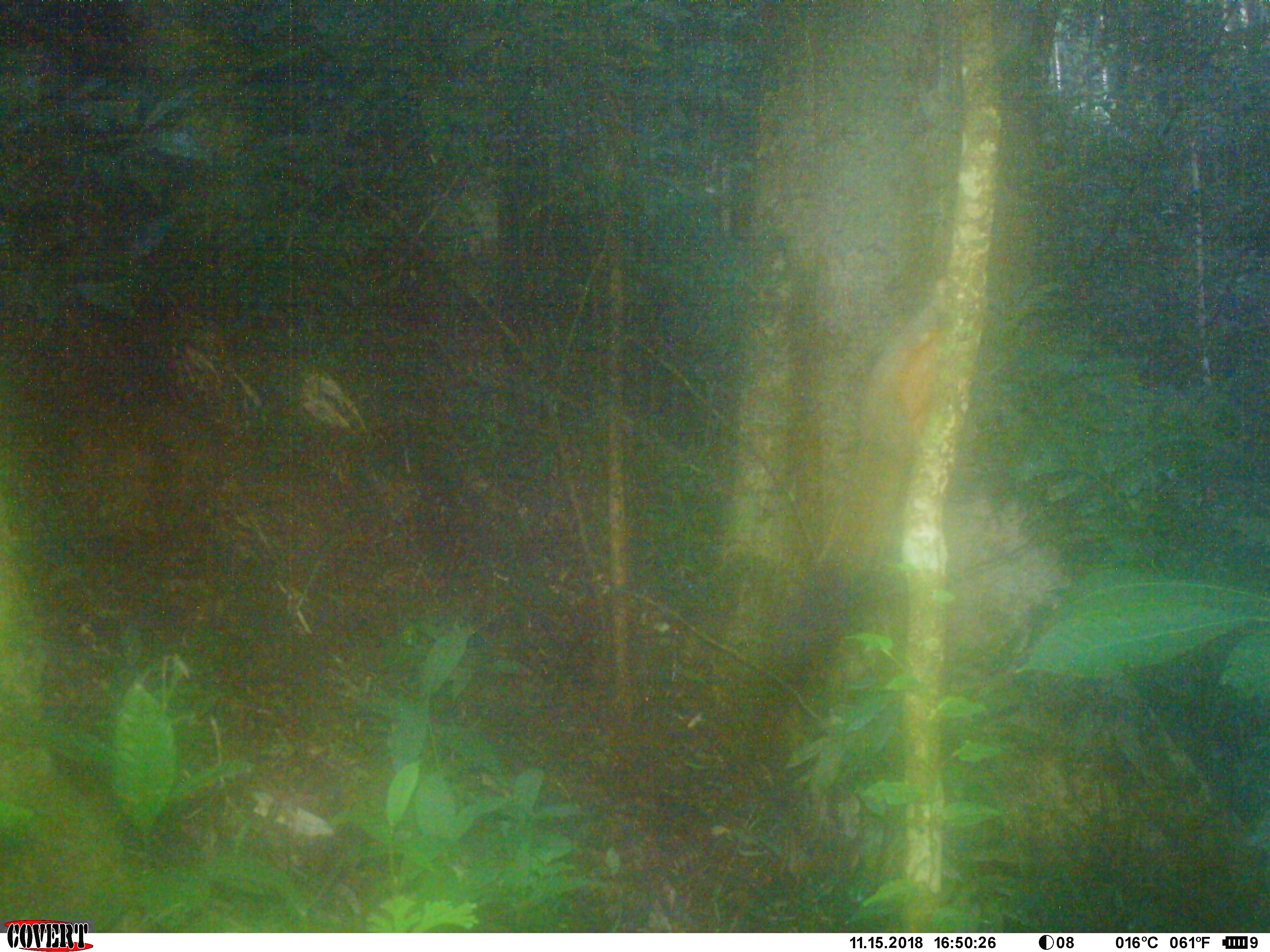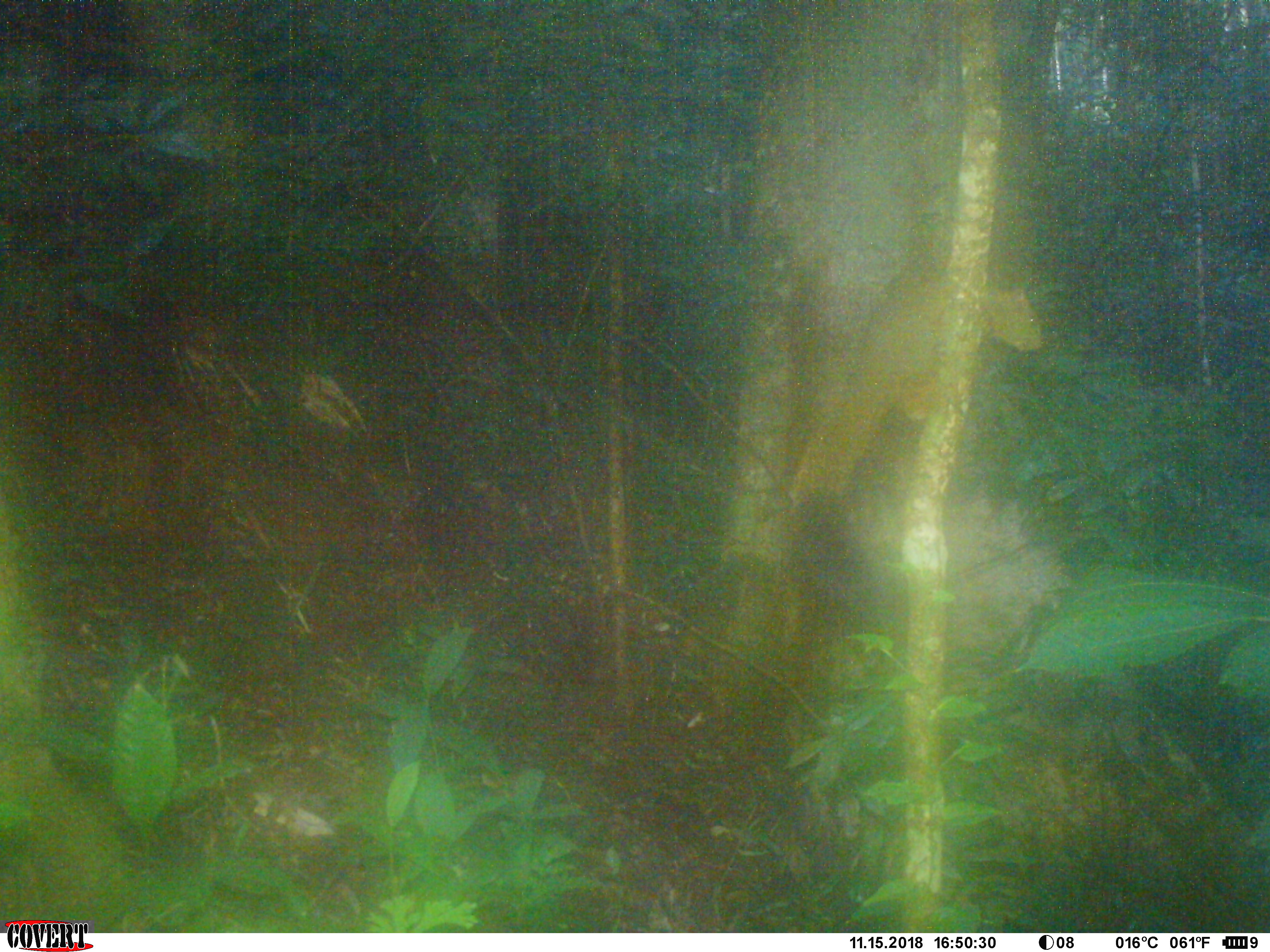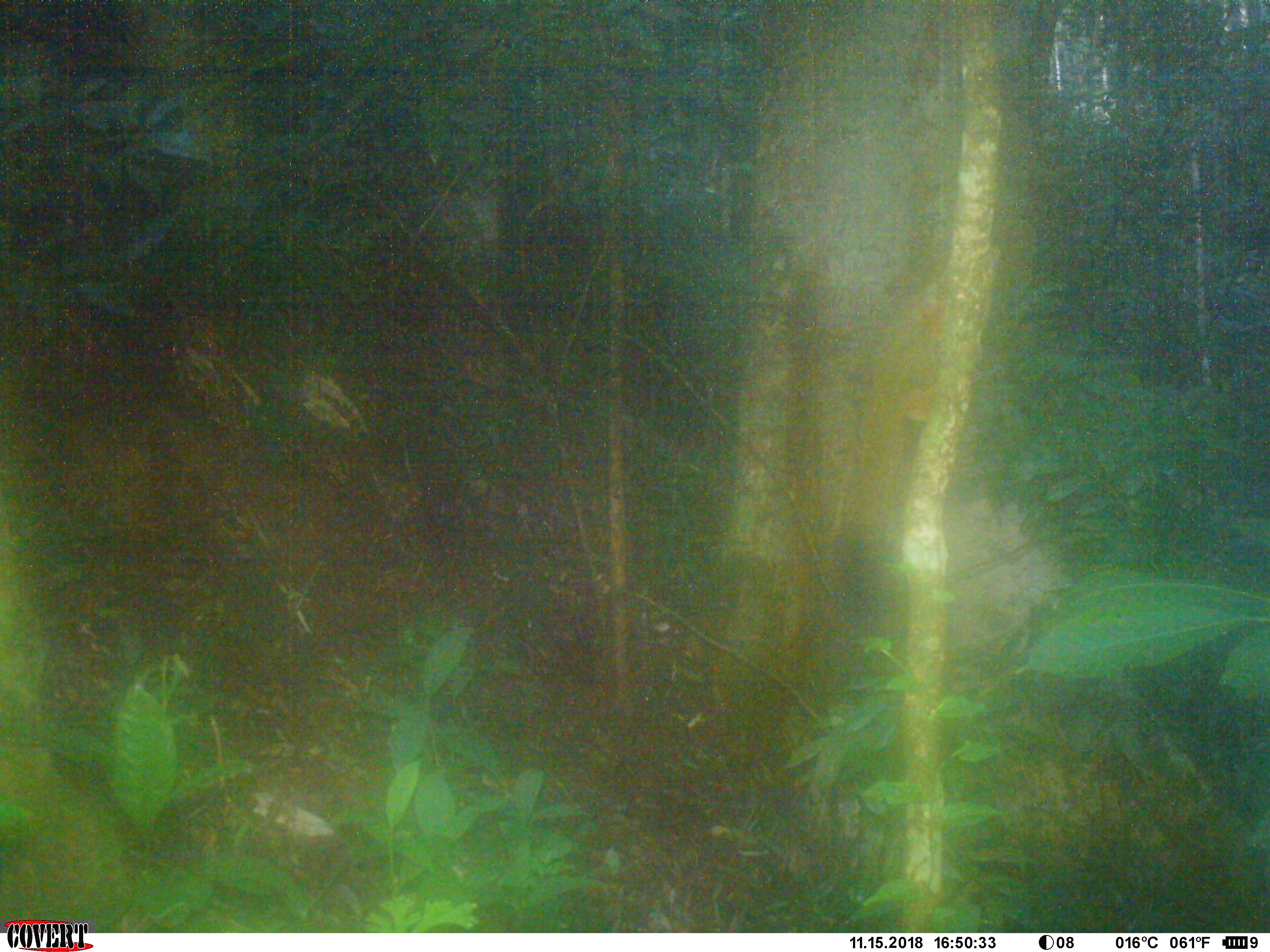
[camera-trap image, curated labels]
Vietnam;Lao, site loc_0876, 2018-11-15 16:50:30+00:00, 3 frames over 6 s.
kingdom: Animalia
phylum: Chordata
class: Mammalia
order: Rodentia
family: Sciuridae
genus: Sciurus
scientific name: Sciurus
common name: squirrel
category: unidentified squirrel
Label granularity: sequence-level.